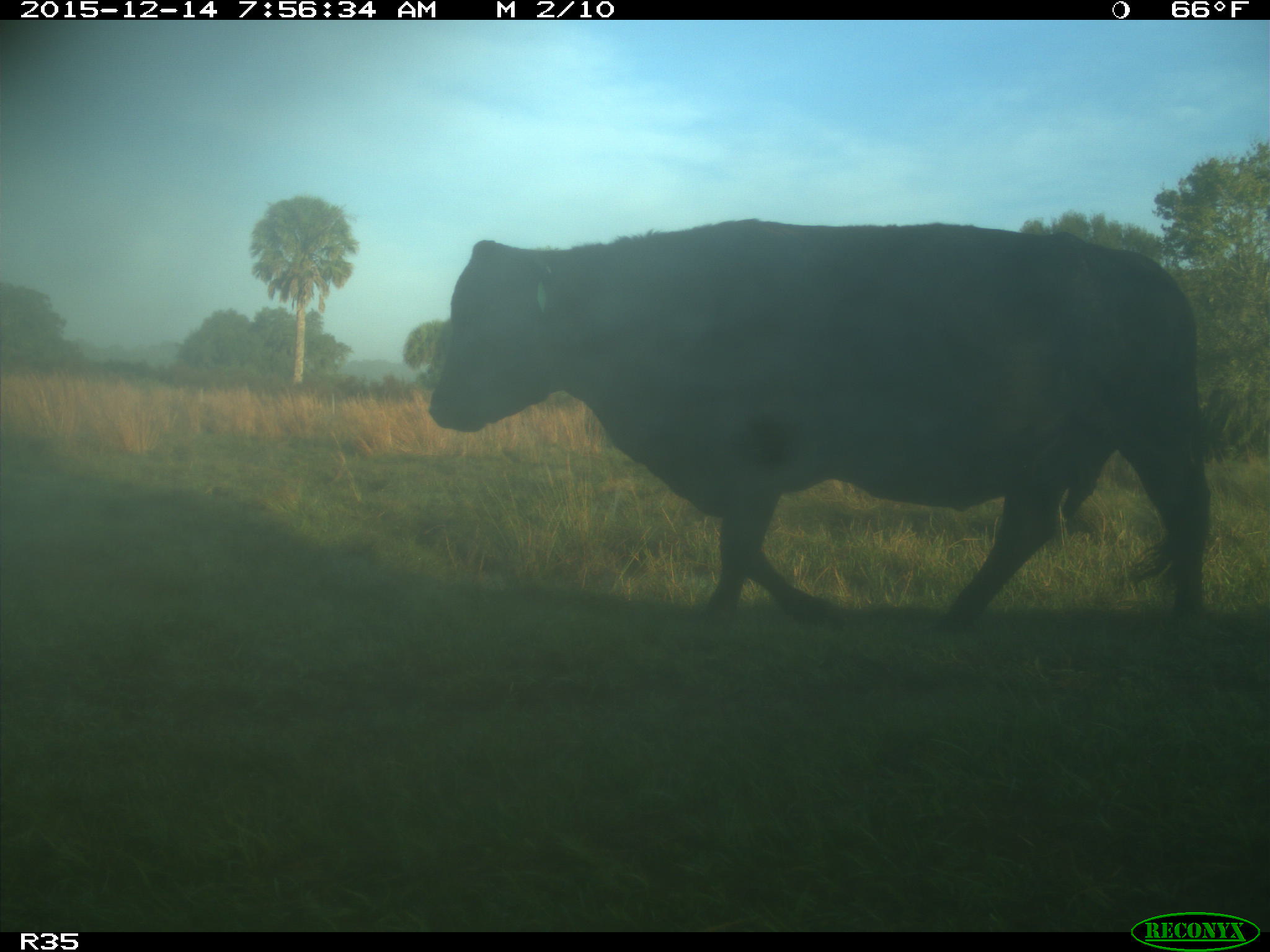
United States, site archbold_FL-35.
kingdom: Animalia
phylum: Chordata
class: Mammalia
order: Artiodactyla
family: Bovidae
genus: Bos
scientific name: Bos taurus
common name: domestic cow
Bos taurus (domestic cow).